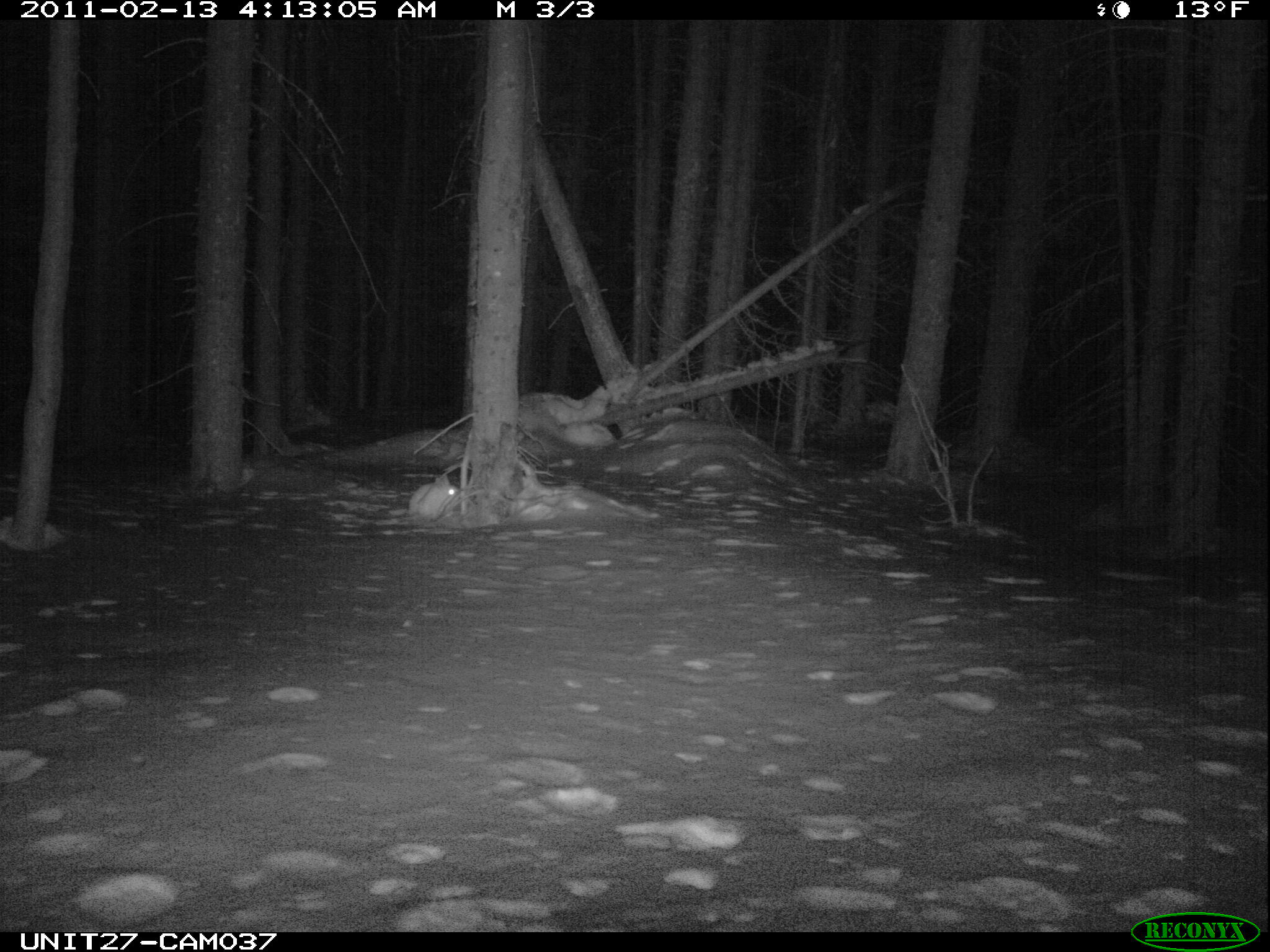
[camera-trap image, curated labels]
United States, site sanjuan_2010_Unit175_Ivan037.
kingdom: Animalia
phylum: Chordata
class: Mammalia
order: Lagomorpha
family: Leporidae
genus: Lepus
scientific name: Lepus americanus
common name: snowshoe hare